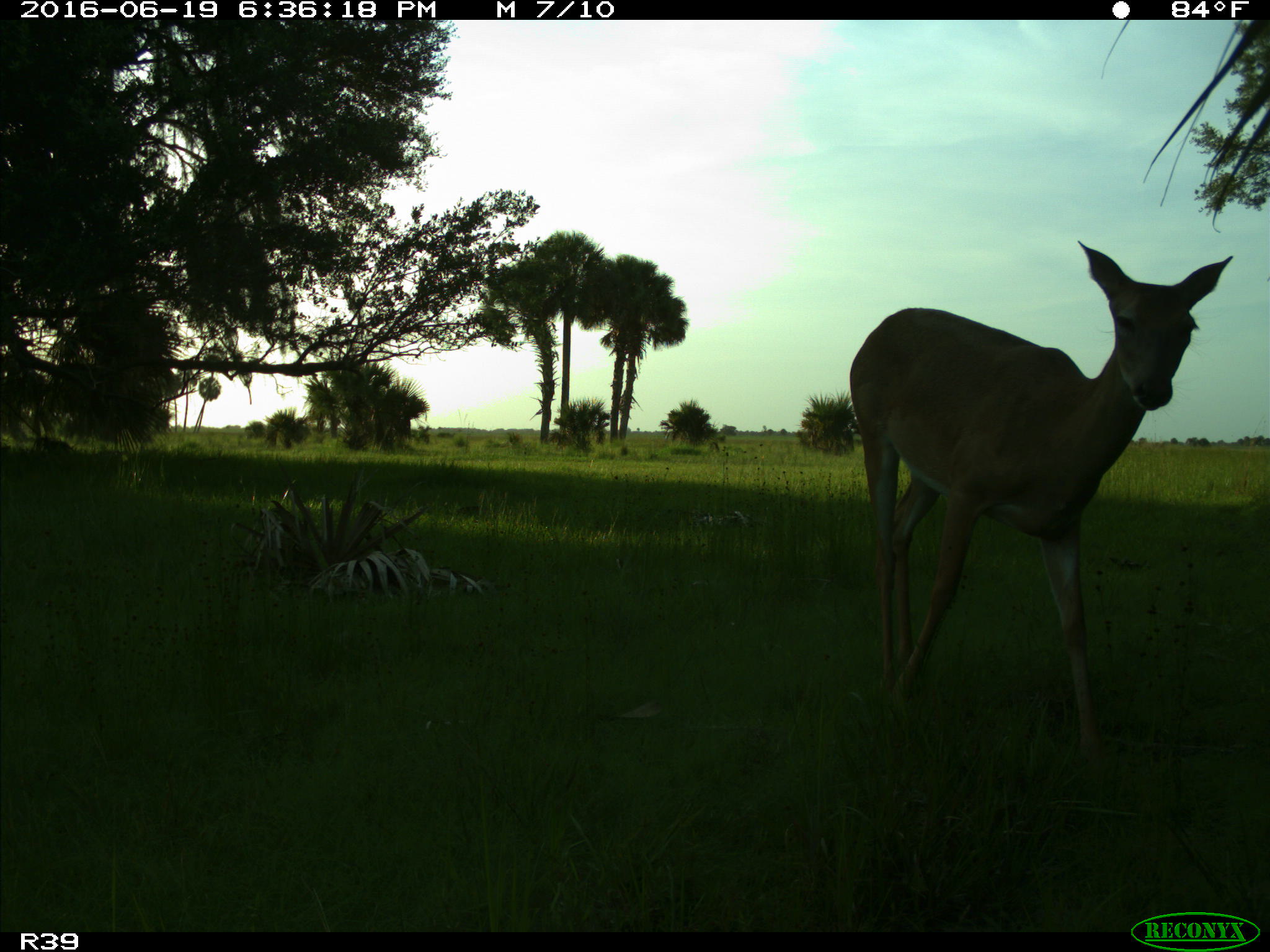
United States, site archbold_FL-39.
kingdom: Animalia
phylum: Chordata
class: Mammalia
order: Artiodactyla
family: Cervidae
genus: Odocoileus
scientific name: Odocoileus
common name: deer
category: unidentified deer